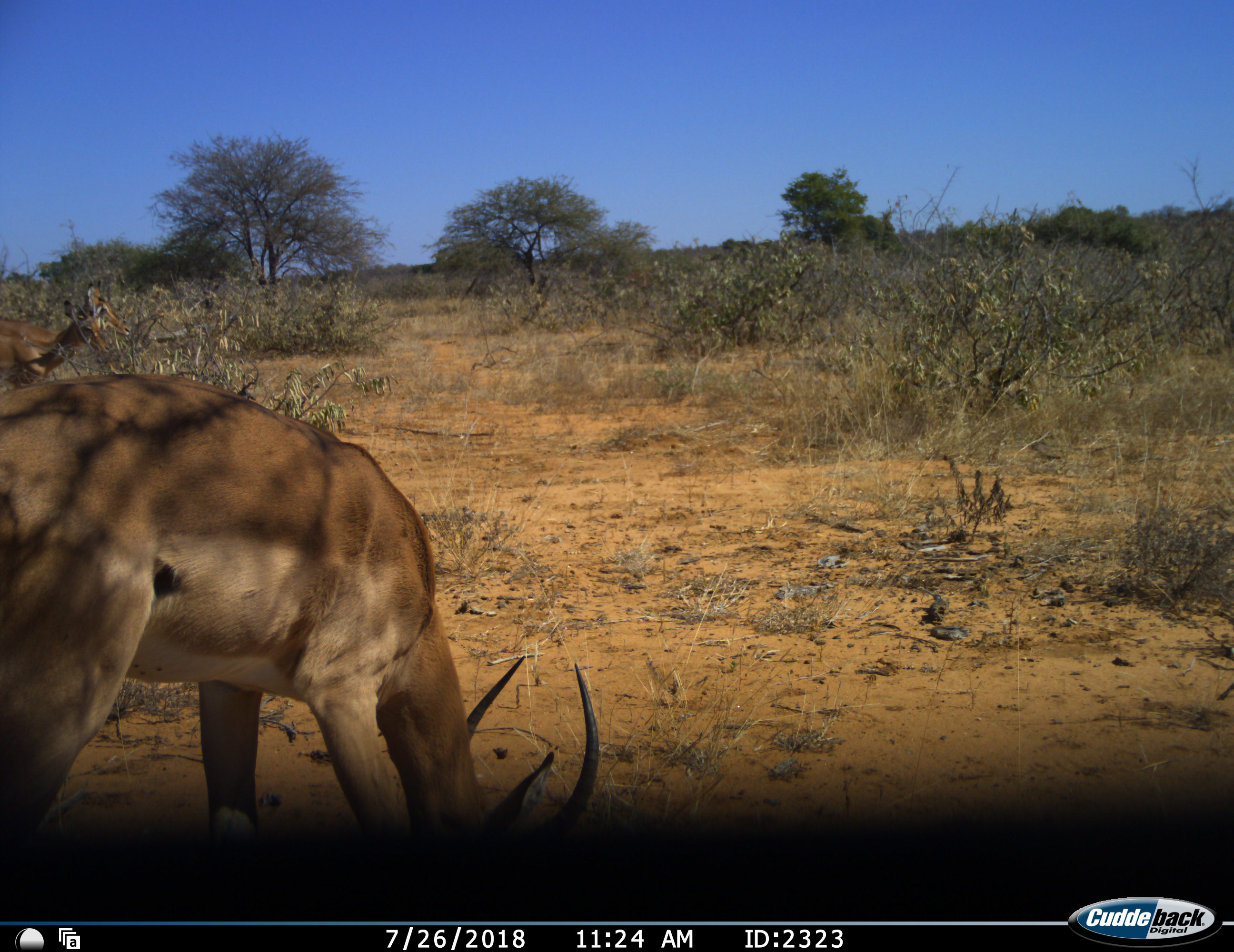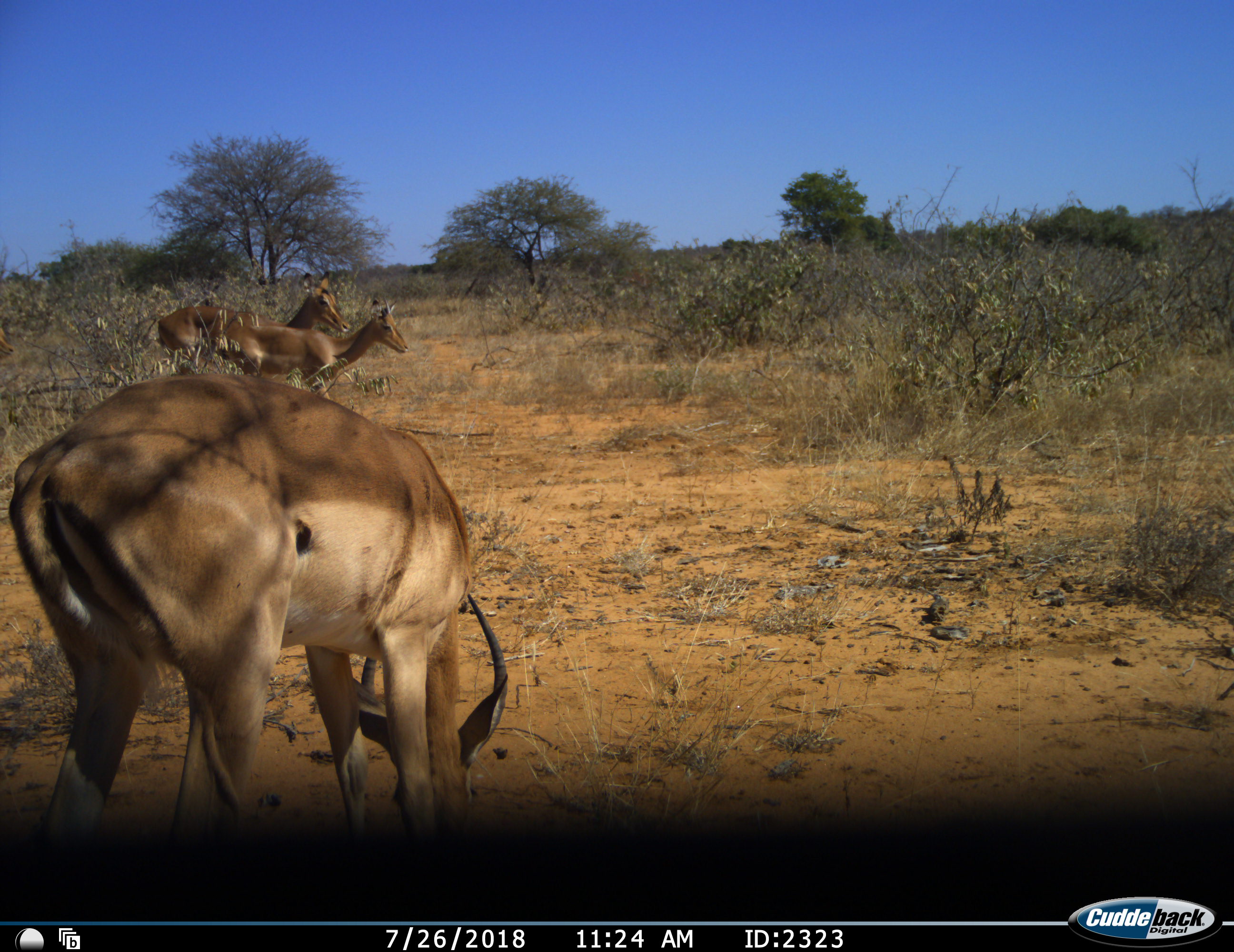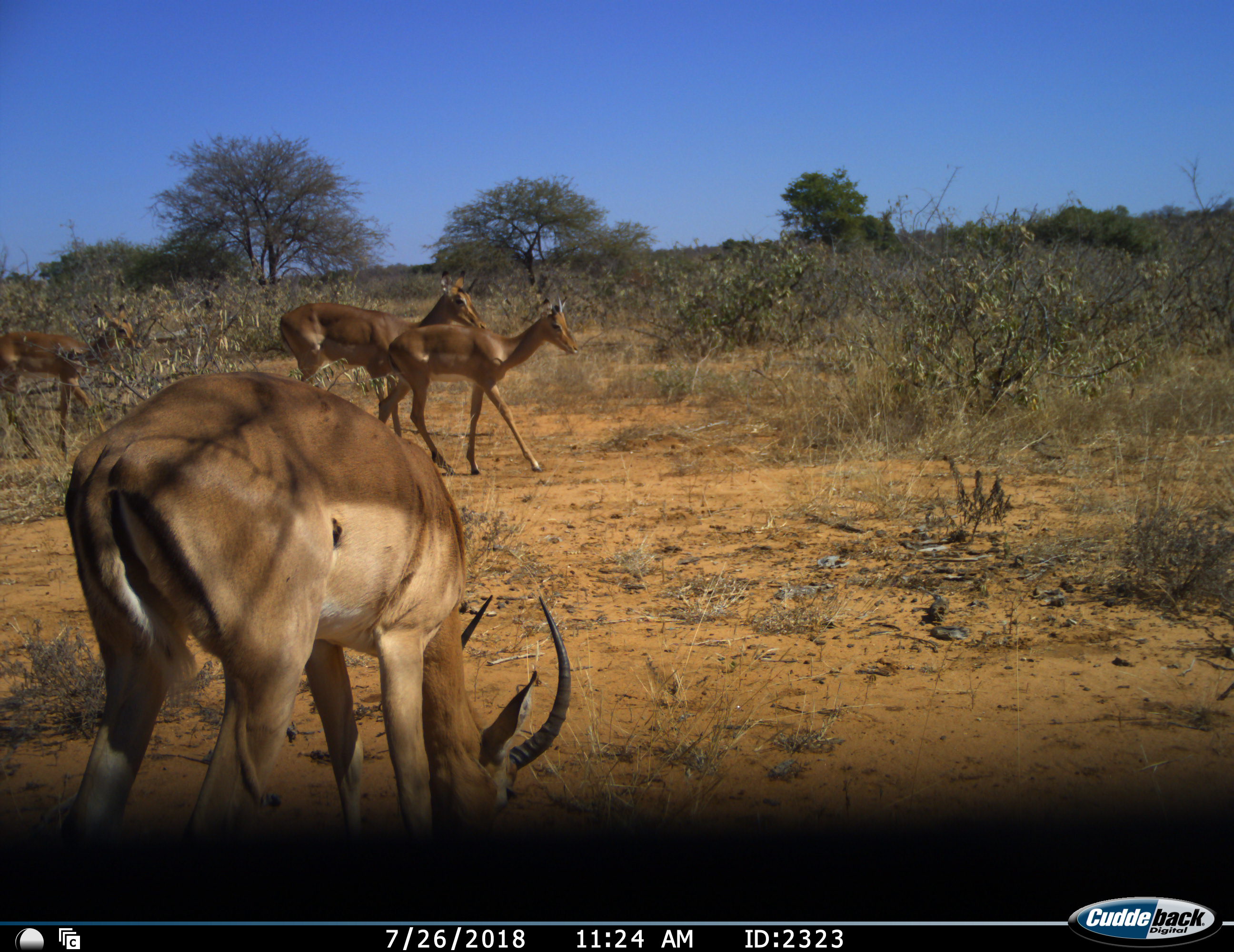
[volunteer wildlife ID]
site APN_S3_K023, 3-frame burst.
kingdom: Animalia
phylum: Chordata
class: Mammalia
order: Artiodactyla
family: Bovidae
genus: Aepyceros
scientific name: Aepyceros melampus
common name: impala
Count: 3.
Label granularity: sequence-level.